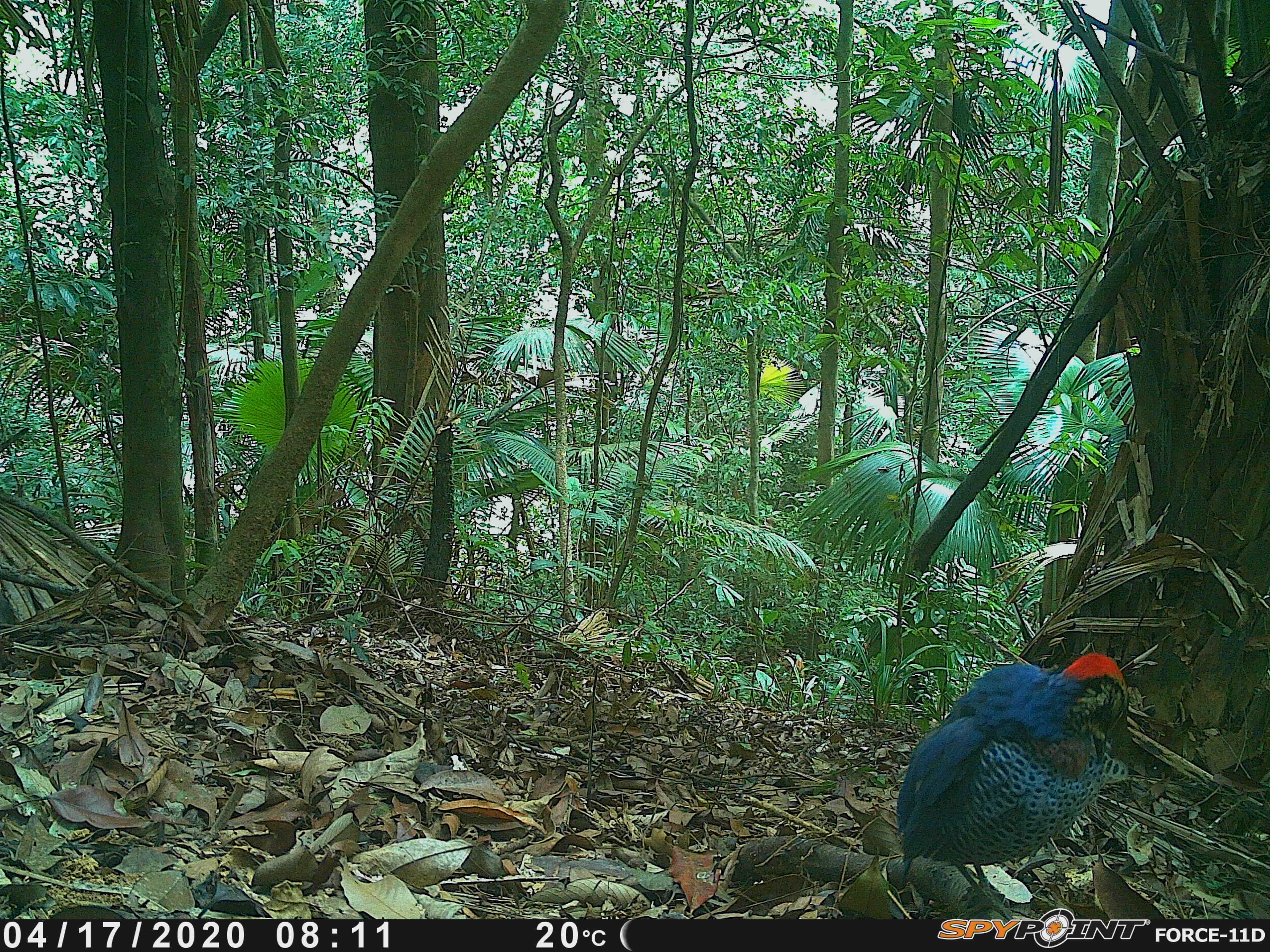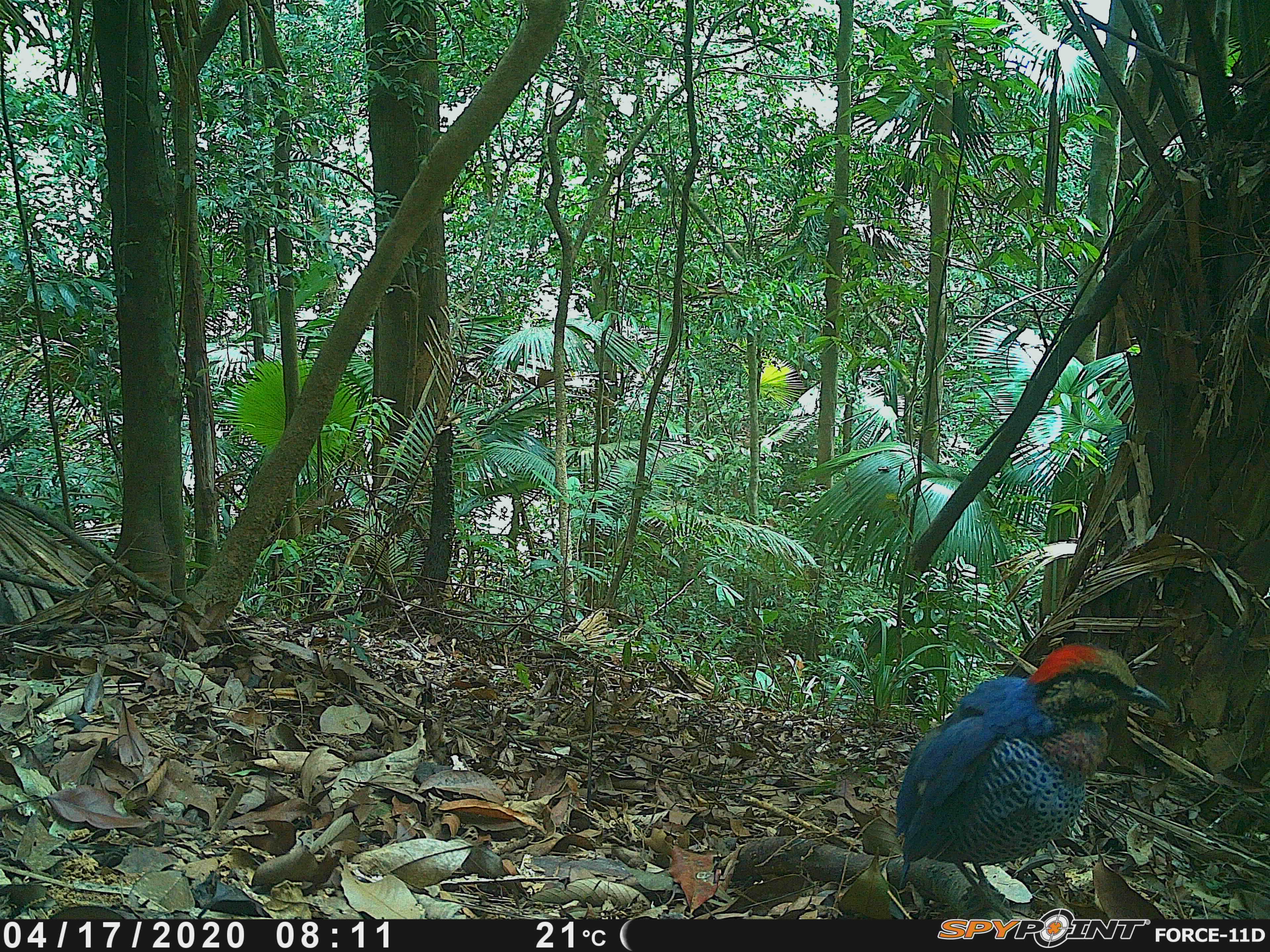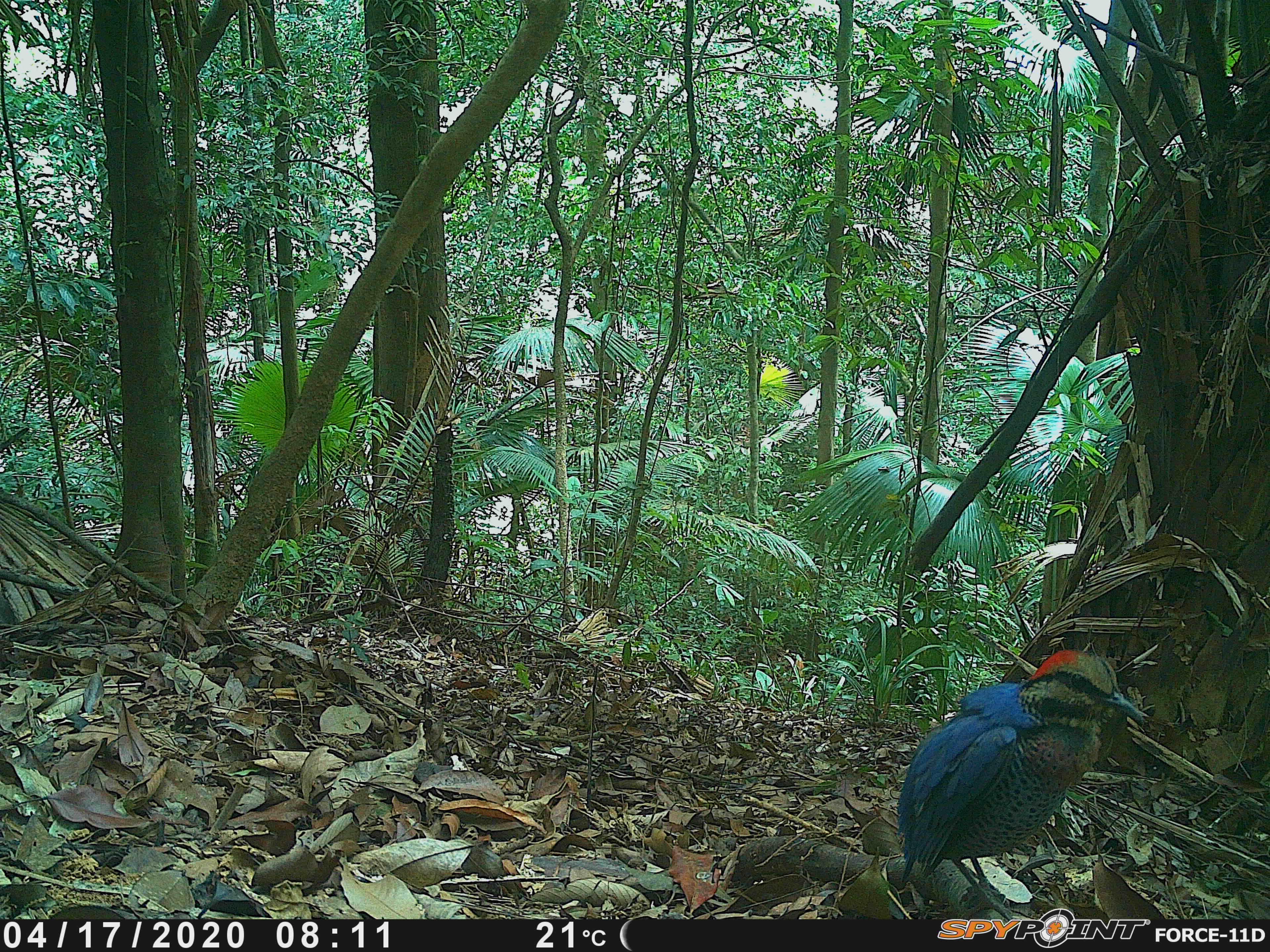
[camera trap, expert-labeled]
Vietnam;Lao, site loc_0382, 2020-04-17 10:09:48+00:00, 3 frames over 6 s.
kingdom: Animalia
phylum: Chordata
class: Aves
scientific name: Aves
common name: bird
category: unidentified bird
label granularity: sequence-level